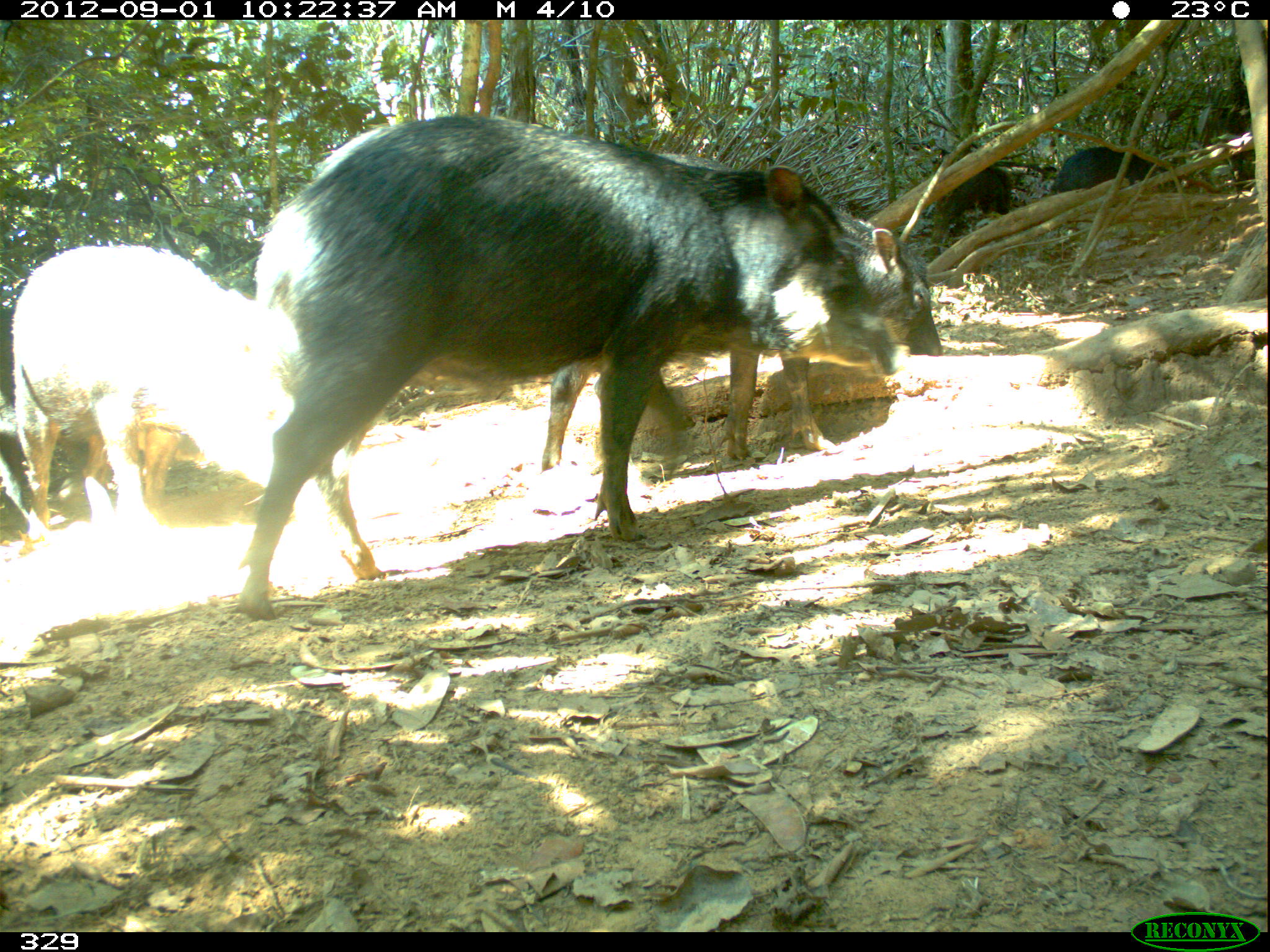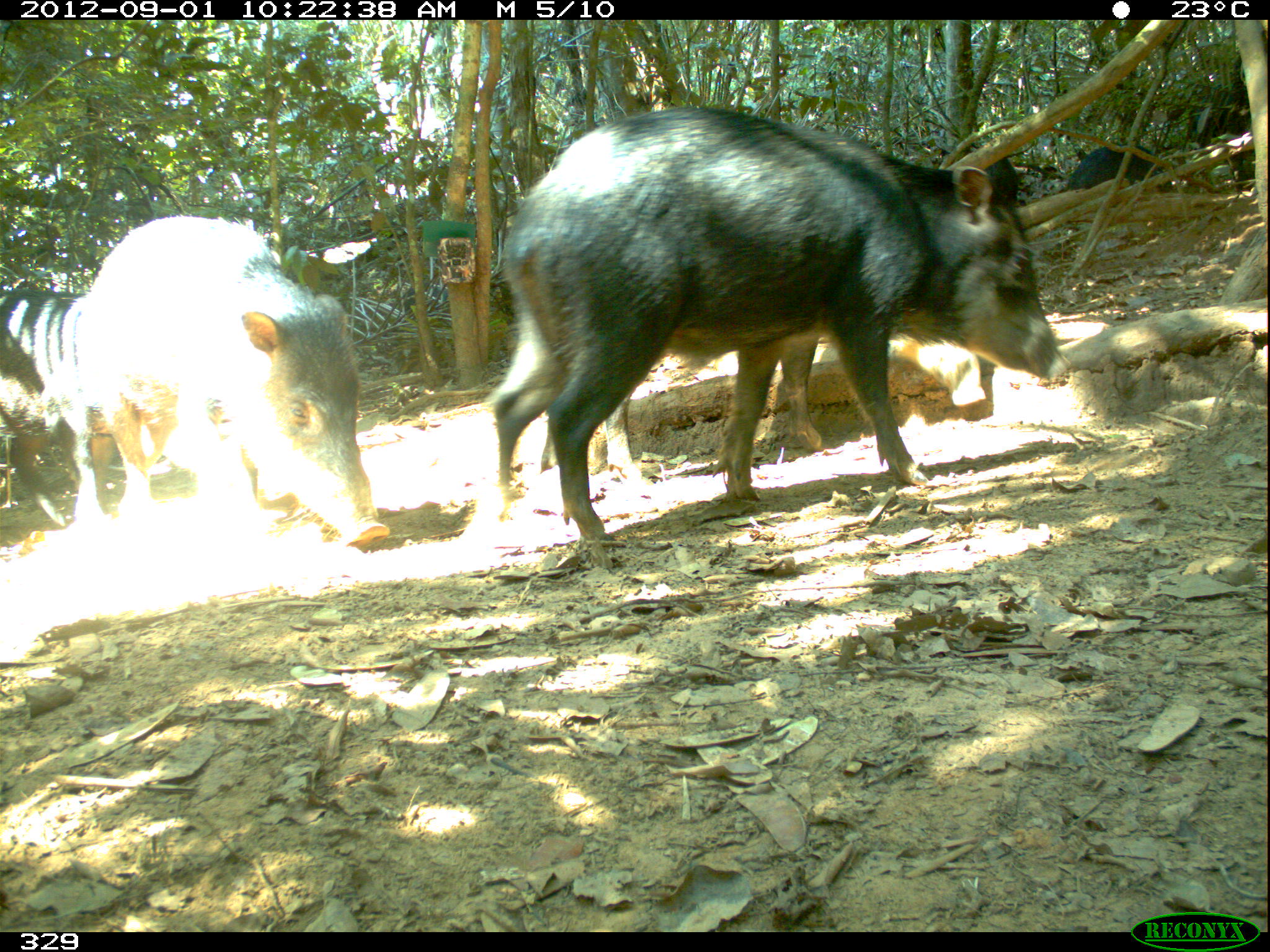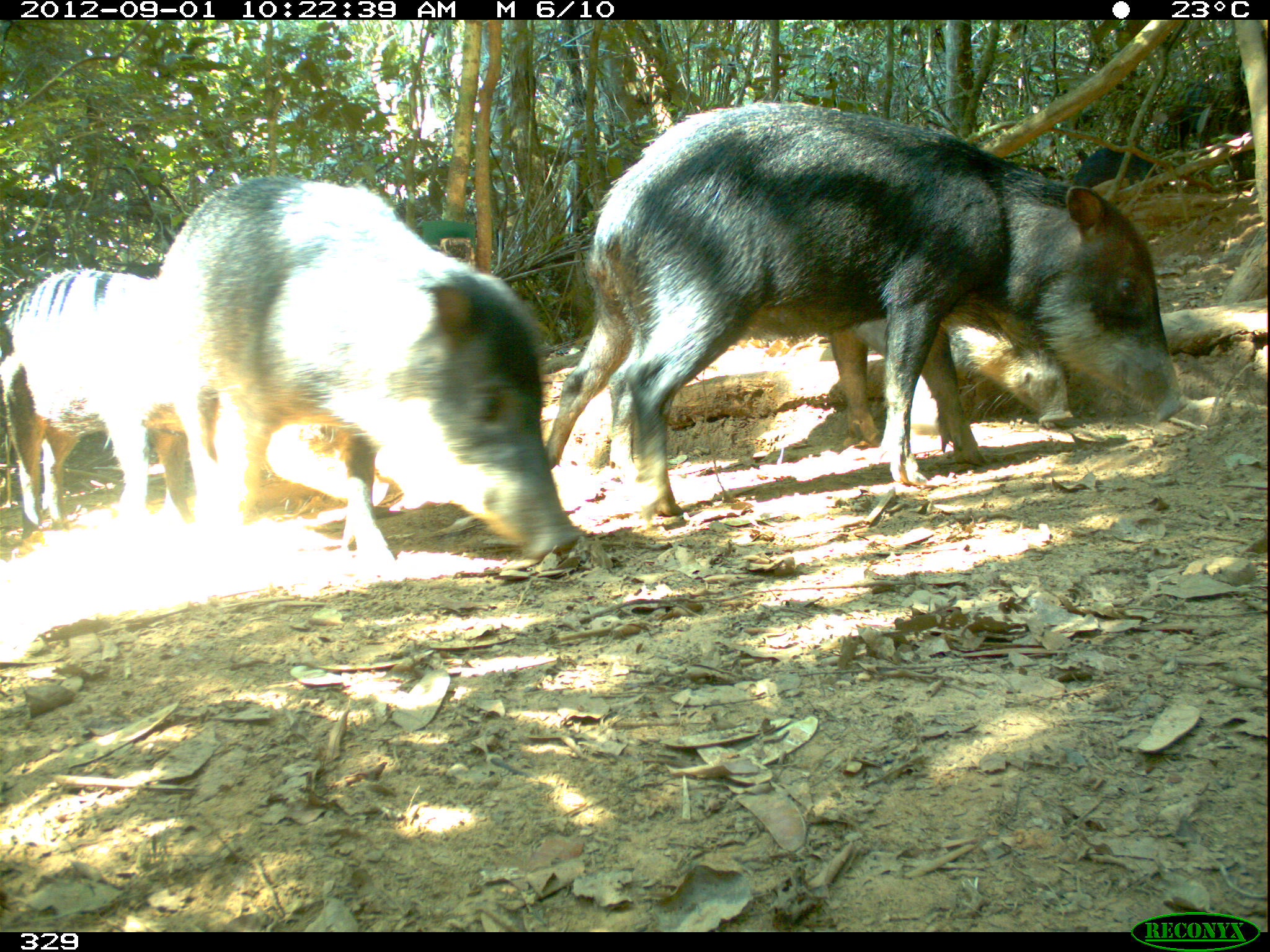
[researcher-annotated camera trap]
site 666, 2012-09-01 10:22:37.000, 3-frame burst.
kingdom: Animalia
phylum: Chordata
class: Mammalia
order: Artiodactyla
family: Tayassuidae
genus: Tayassu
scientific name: Tayassu pecari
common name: white-lipped peccary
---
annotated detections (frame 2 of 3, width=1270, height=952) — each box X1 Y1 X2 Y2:
tayassu pecari: 474 101 1072 545; 64 214 392 550; 532 314 989 482; 0 275 100 513; 1071 143 1174 202; 981 157 1022 209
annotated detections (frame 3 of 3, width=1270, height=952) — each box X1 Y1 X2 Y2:
tayassu pecari: 542 96 1191 529; 148 172 582 568; 578 292 1077 503; 0 264 186 536; 258 402 403 510; 1066 140 1160 187